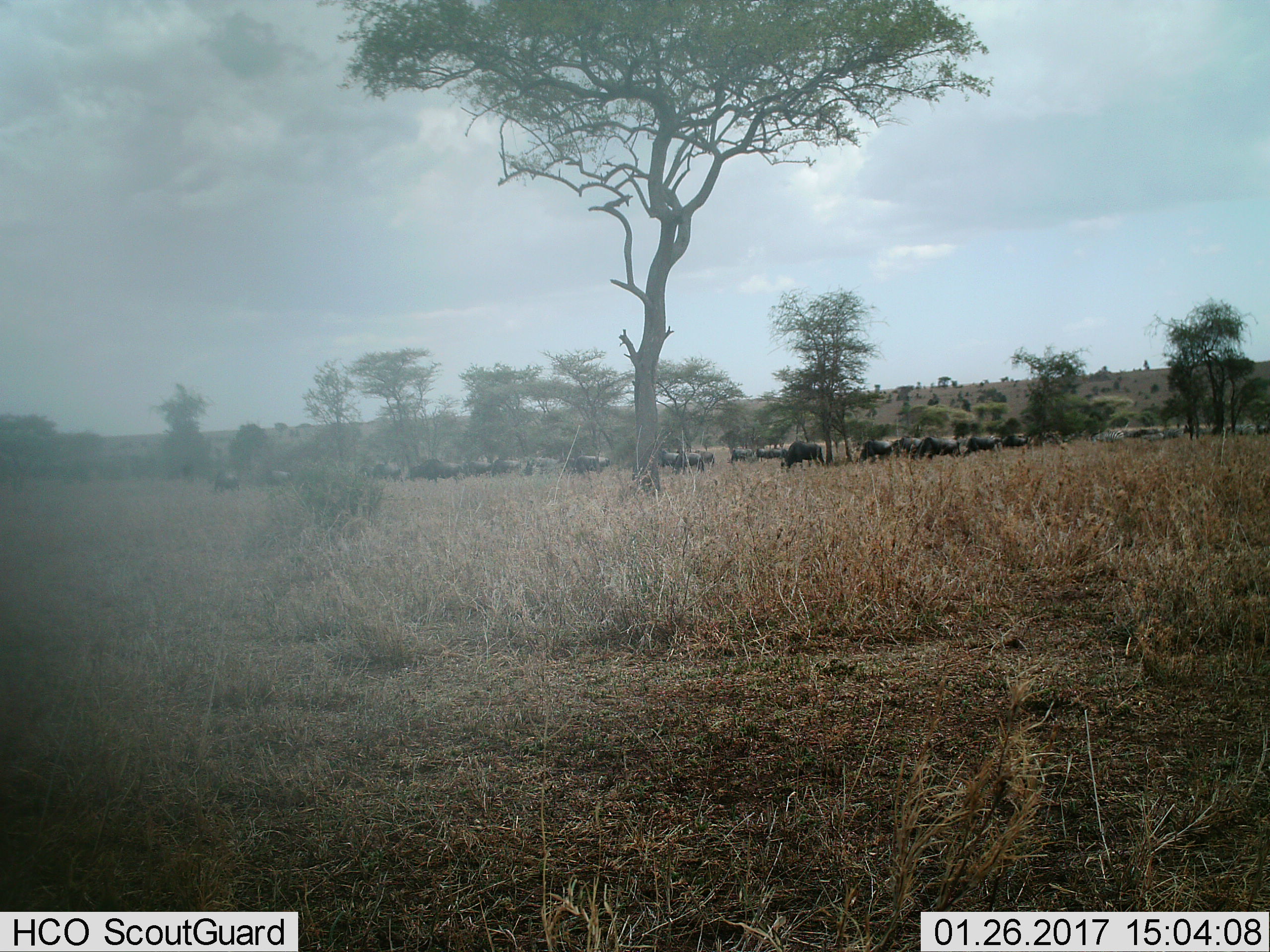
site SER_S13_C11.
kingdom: Animalia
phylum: Chordata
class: Mammalia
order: Artiodactyla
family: Bovidae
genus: Connochaetes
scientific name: Connochaetes taurinus taurinus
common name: blue wildebeest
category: wildebeestblue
Wildebeestblue (blue wildebeest) (Connochaetes taurinus taurinus), count 11-50. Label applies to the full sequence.